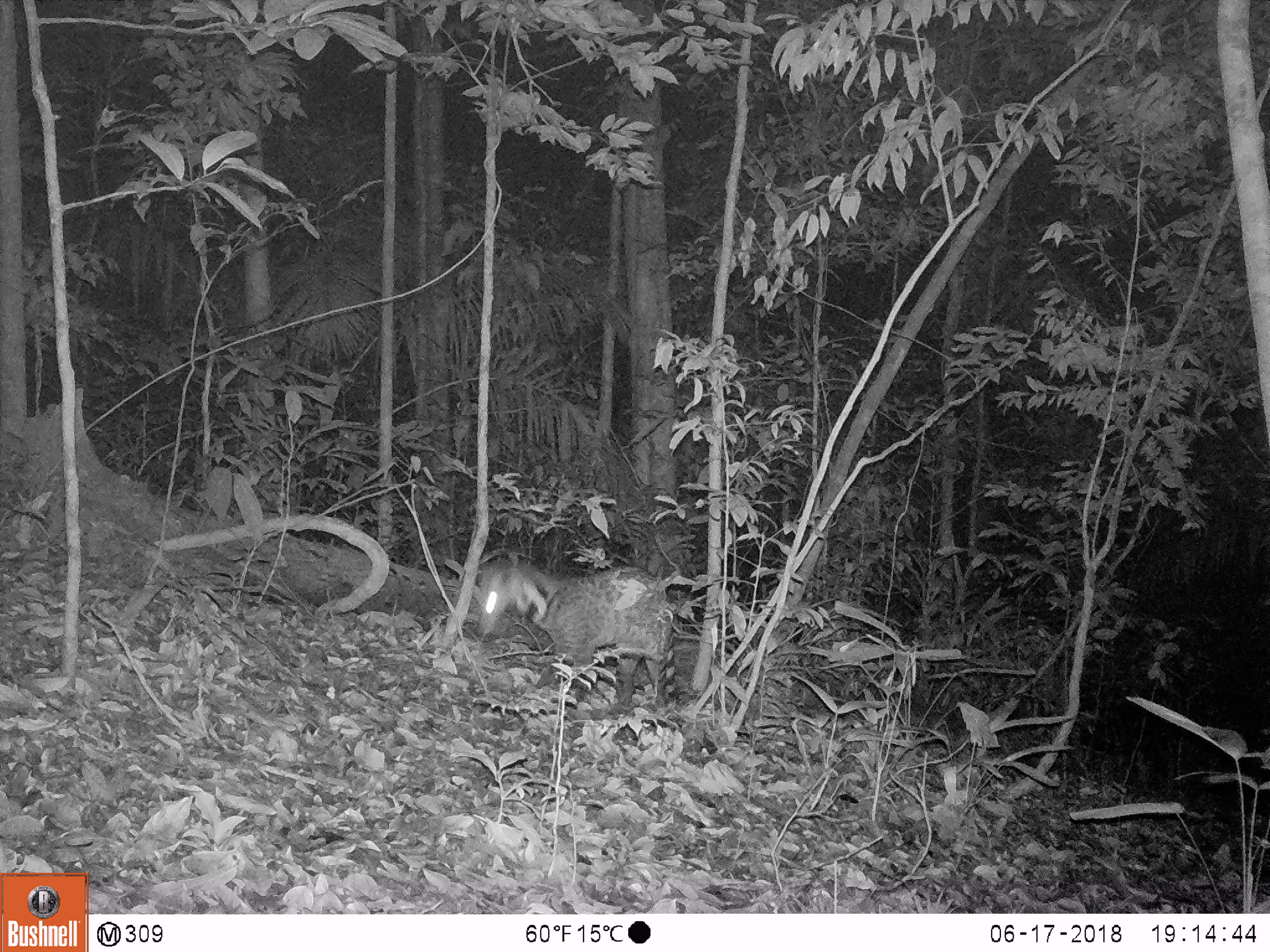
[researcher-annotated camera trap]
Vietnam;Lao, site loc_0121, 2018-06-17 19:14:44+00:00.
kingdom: Animalia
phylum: Chordata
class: Mammalia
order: Carnivora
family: Viverridae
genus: Viverra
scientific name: Viverra zibetha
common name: large indian civet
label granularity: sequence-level